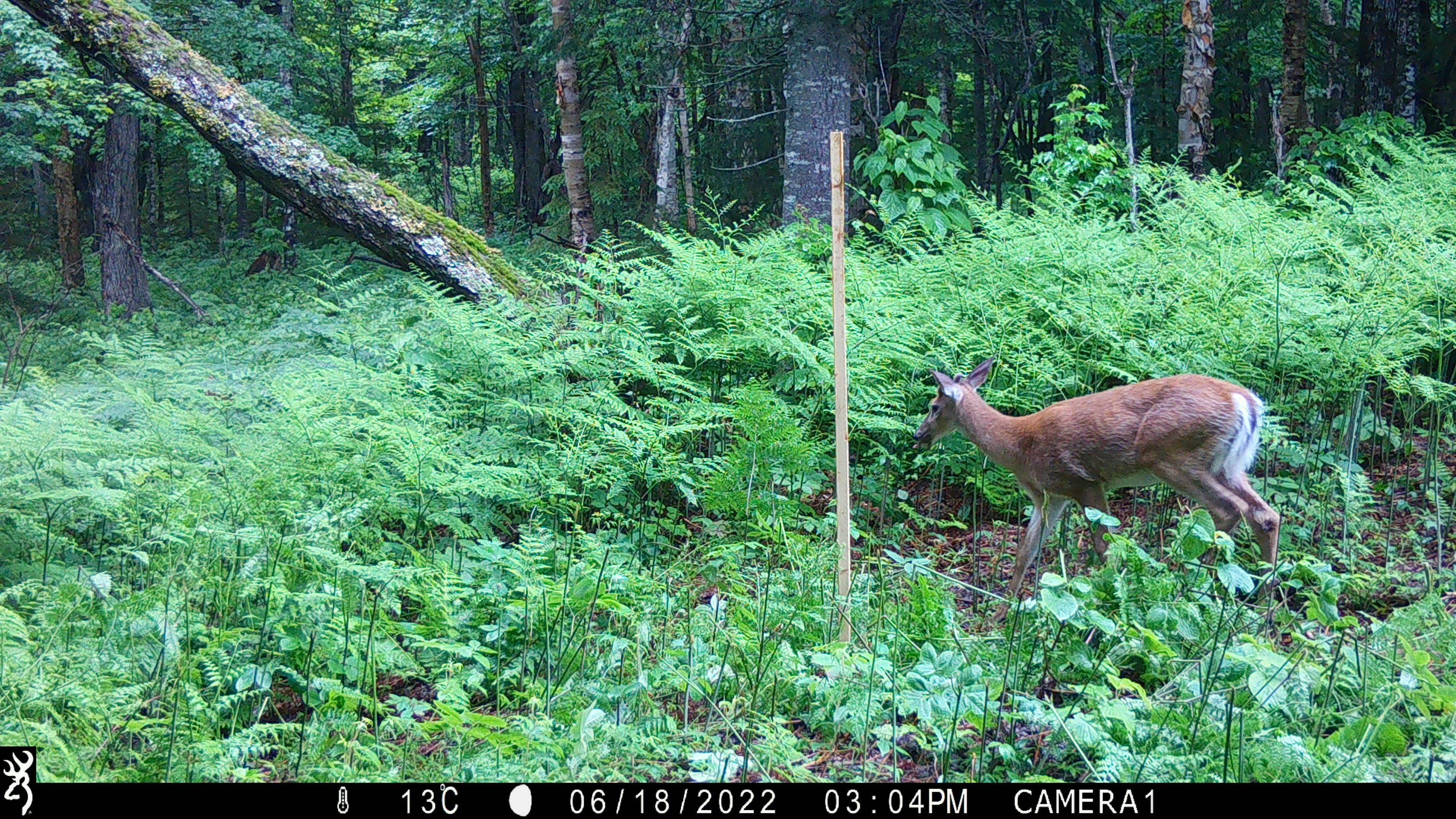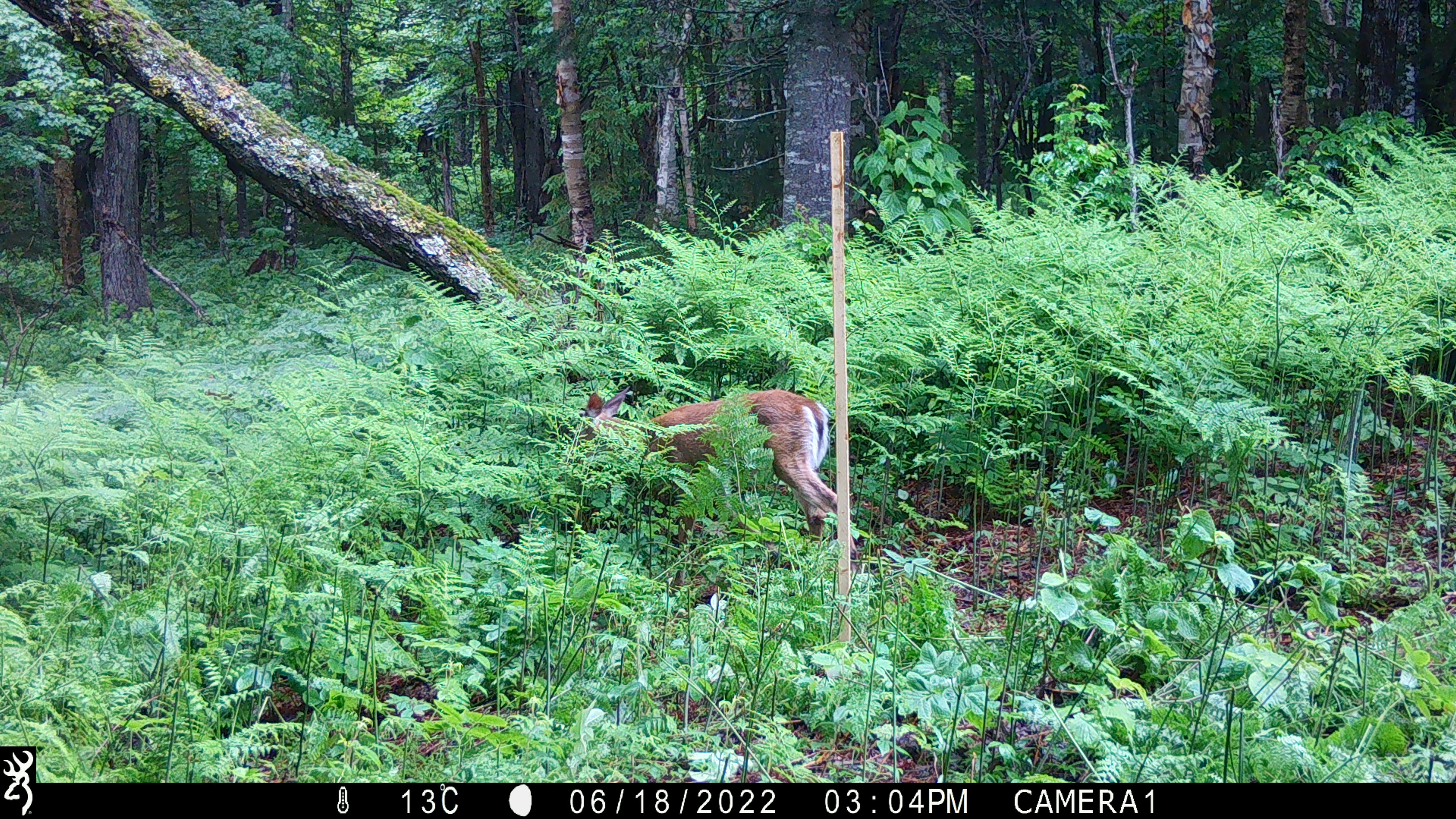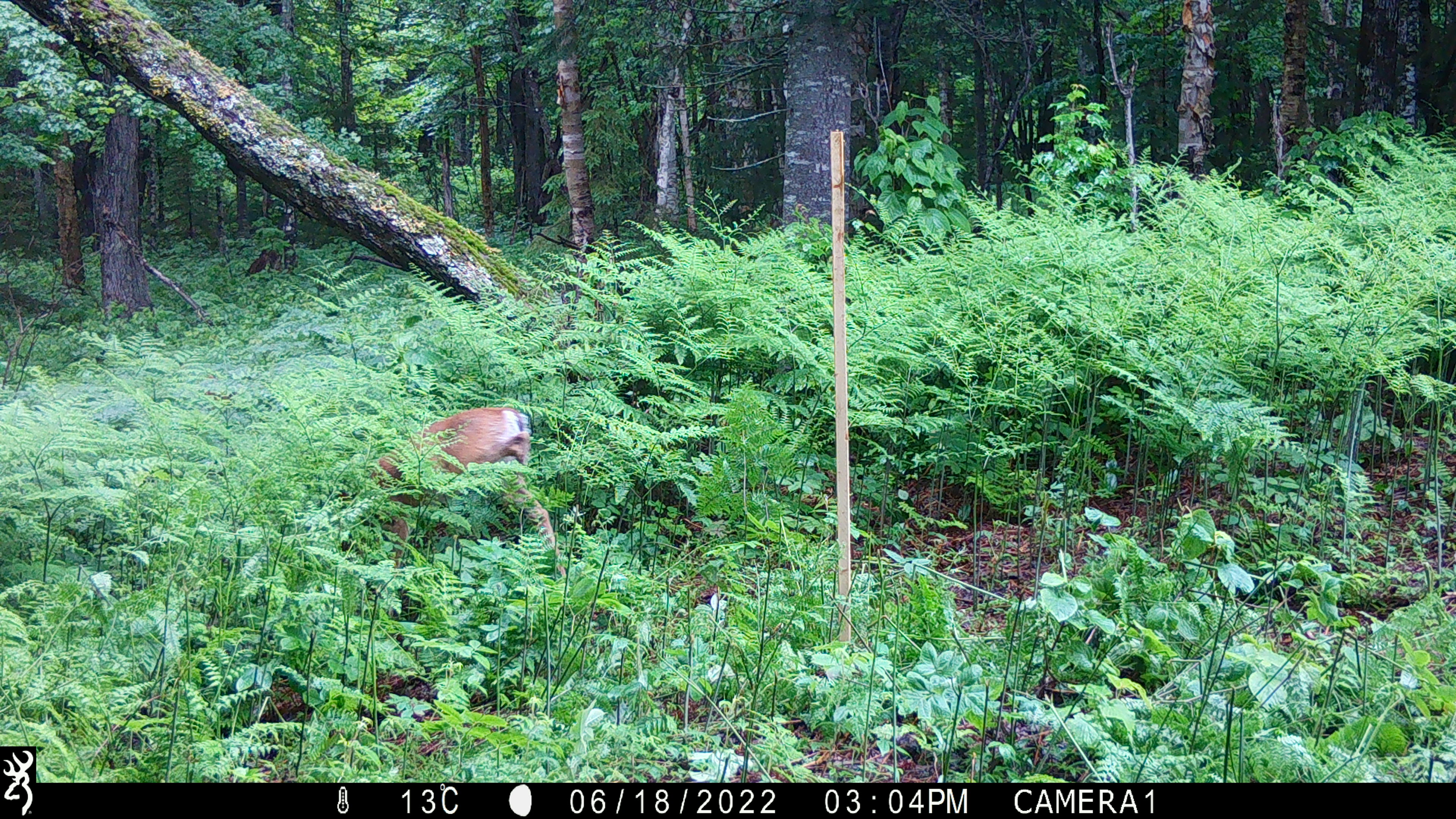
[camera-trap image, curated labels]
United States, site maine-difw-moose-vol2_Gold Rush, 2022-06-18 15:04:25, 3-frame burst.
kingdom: Animalia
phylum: Chordata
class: Mammalia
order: Artiodactyla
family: Cervidae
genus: Odocoileus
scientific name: Odocoileus virginianus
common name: white-tailed deer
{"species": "white-tailed deer (Odocoileus virginianus)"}